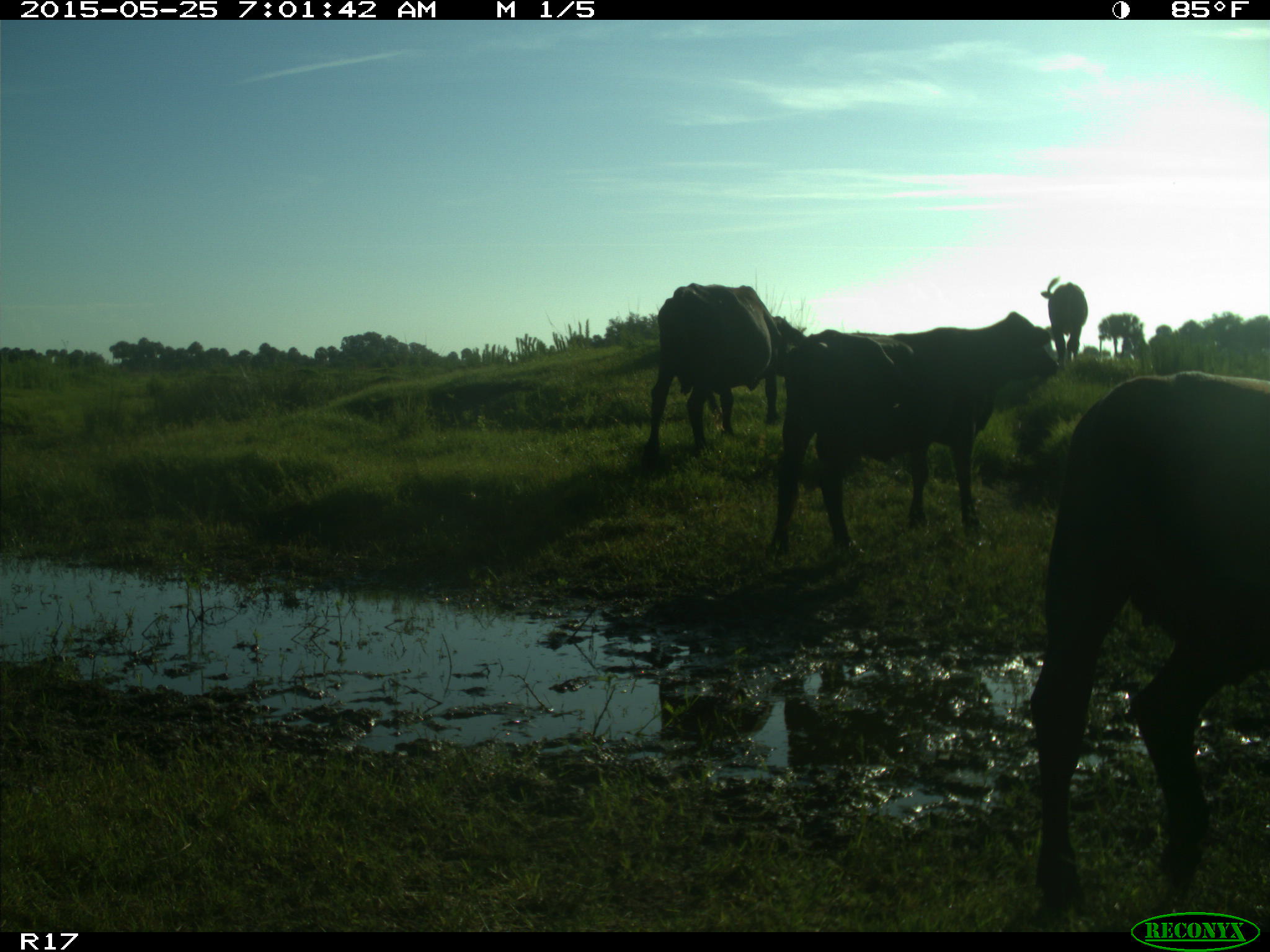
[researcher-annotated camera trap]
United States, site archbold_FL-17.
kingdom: Animalia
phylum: Chordata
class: Mammalia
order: Artiodactyla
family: Bovidae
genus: Bos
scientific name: Bos taurus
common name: domestic cow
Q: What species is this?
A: Bos taurus (domestic cow).